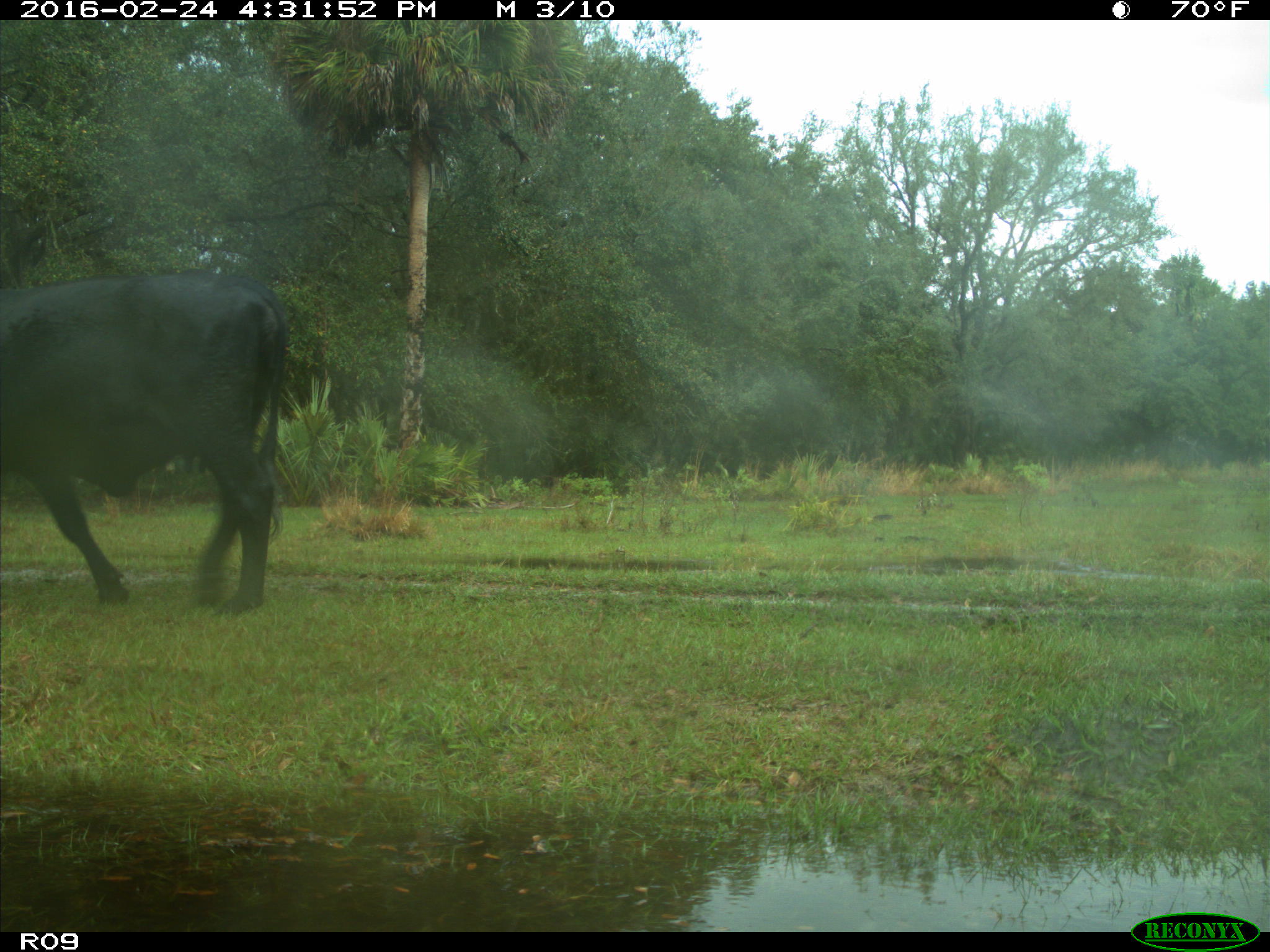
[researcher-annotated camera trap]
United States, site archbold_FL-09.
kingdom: Animalia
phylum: Chordata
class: Mammalia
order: Artiodactyla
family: Bovidae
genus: Bos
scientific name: Bos taurus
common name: domestic cow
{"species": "Bos taurus (domestic cow)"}